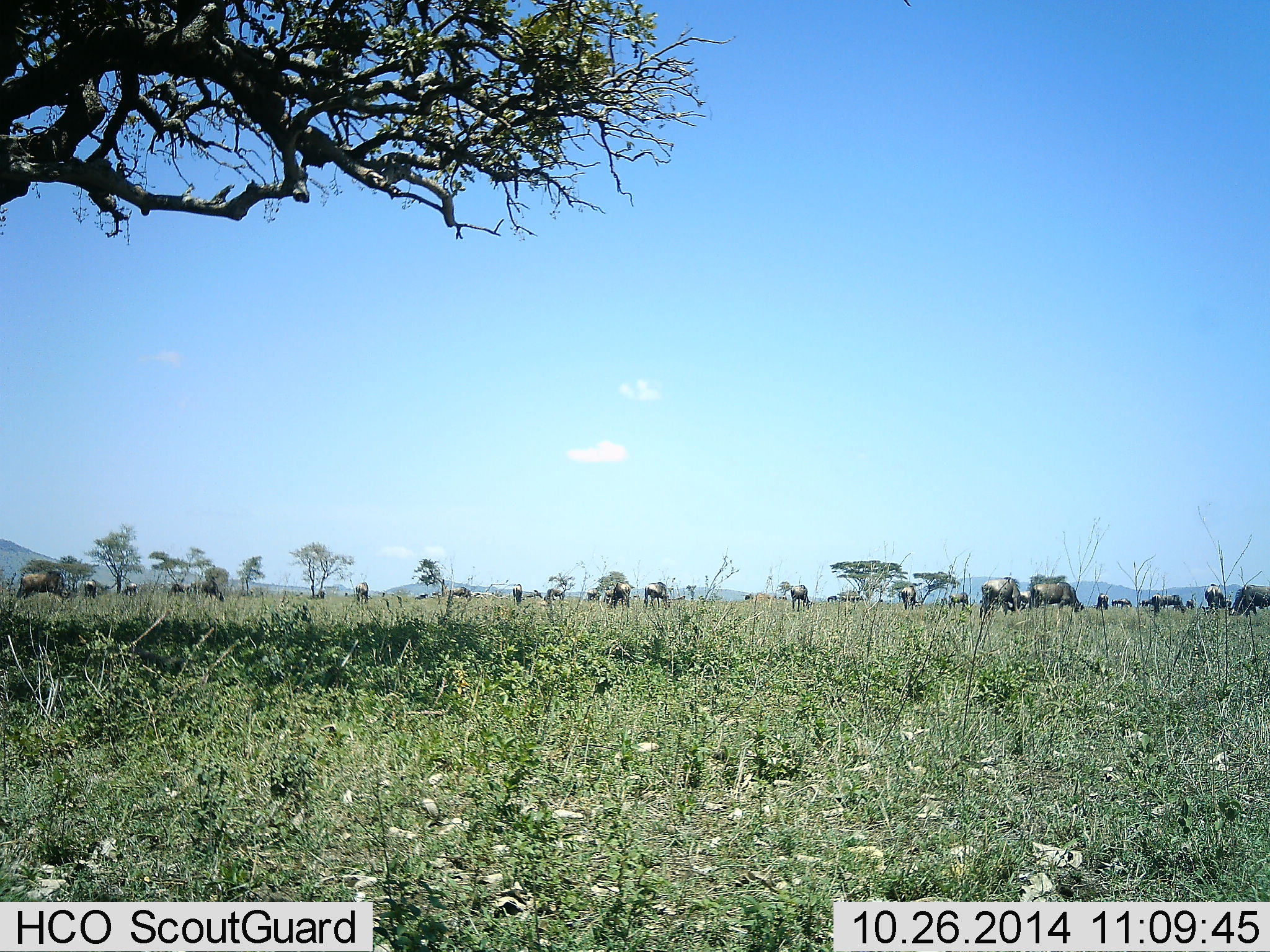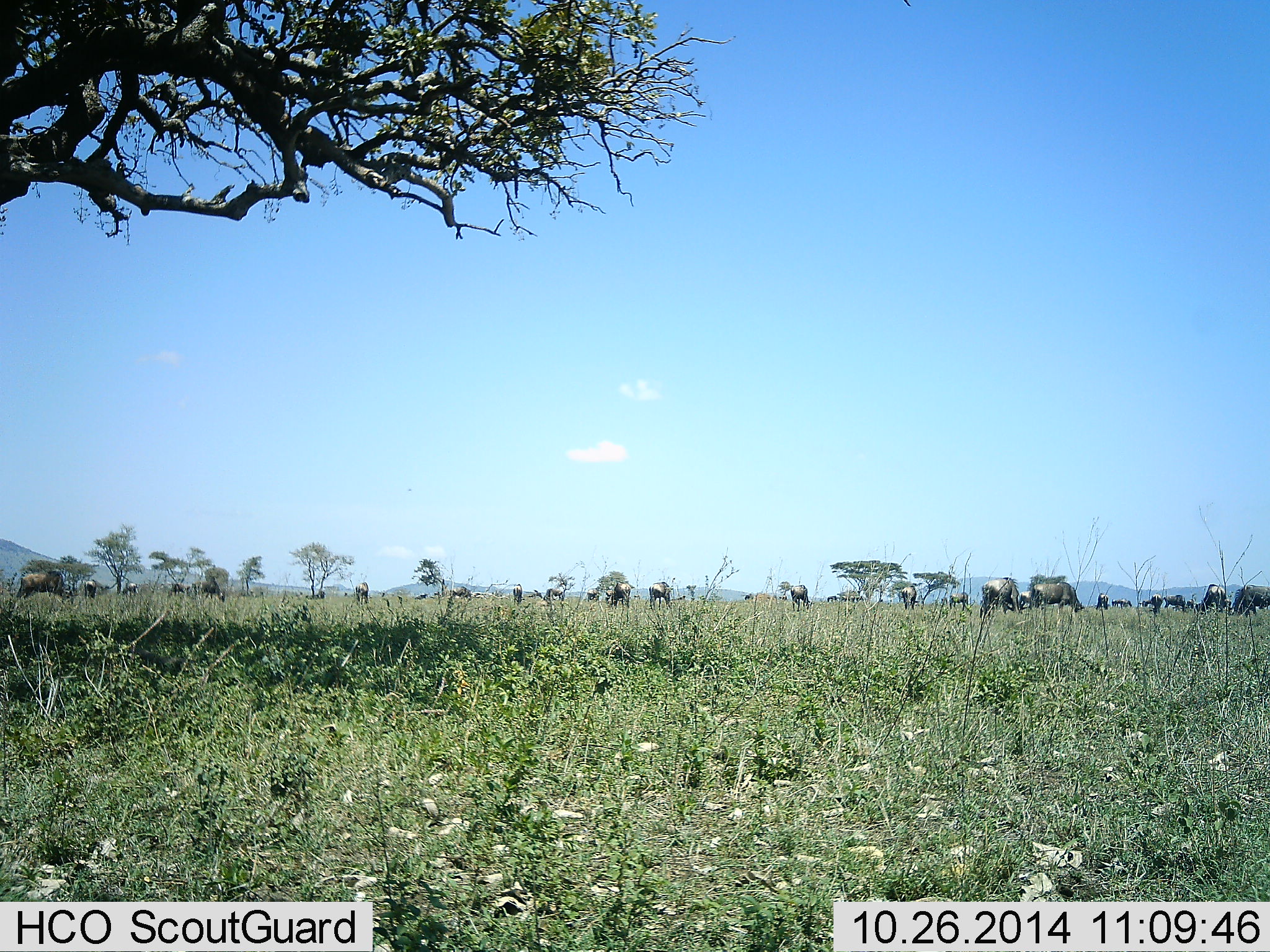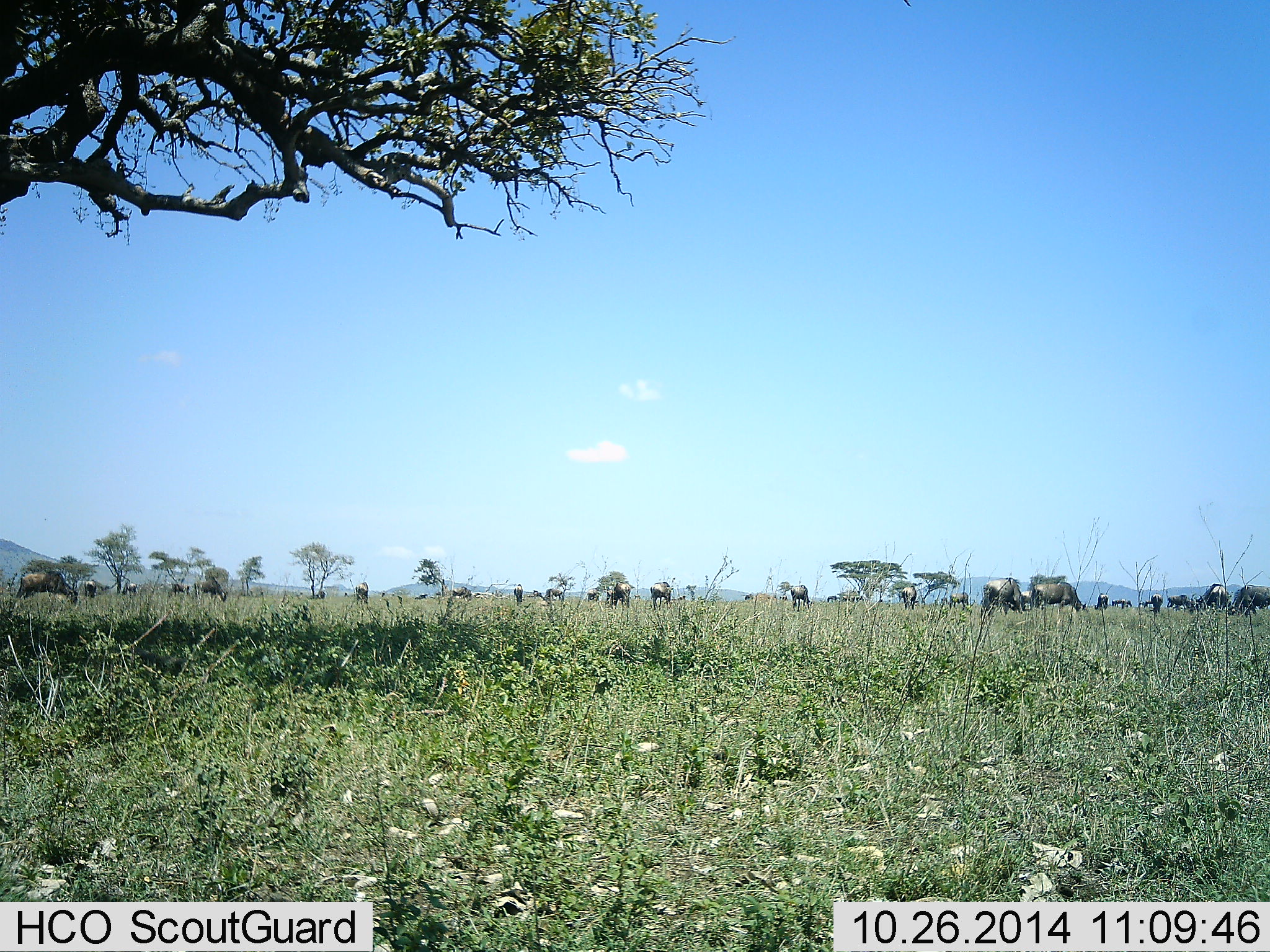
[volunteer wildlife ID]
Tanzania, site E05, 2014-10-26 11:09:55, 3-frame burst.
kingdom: Animalia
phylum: Chordata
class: Mammalia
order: Artiodactyla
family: Bovidae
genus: Connochaetes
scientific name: Connochaetes taurinus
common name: blue wildebeest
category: wildebeest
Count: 11-50.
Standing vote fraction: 10%.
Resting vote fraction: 0%.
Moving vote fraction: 40%.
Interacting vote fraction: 0%.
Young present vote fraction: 0%.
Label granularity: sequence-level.